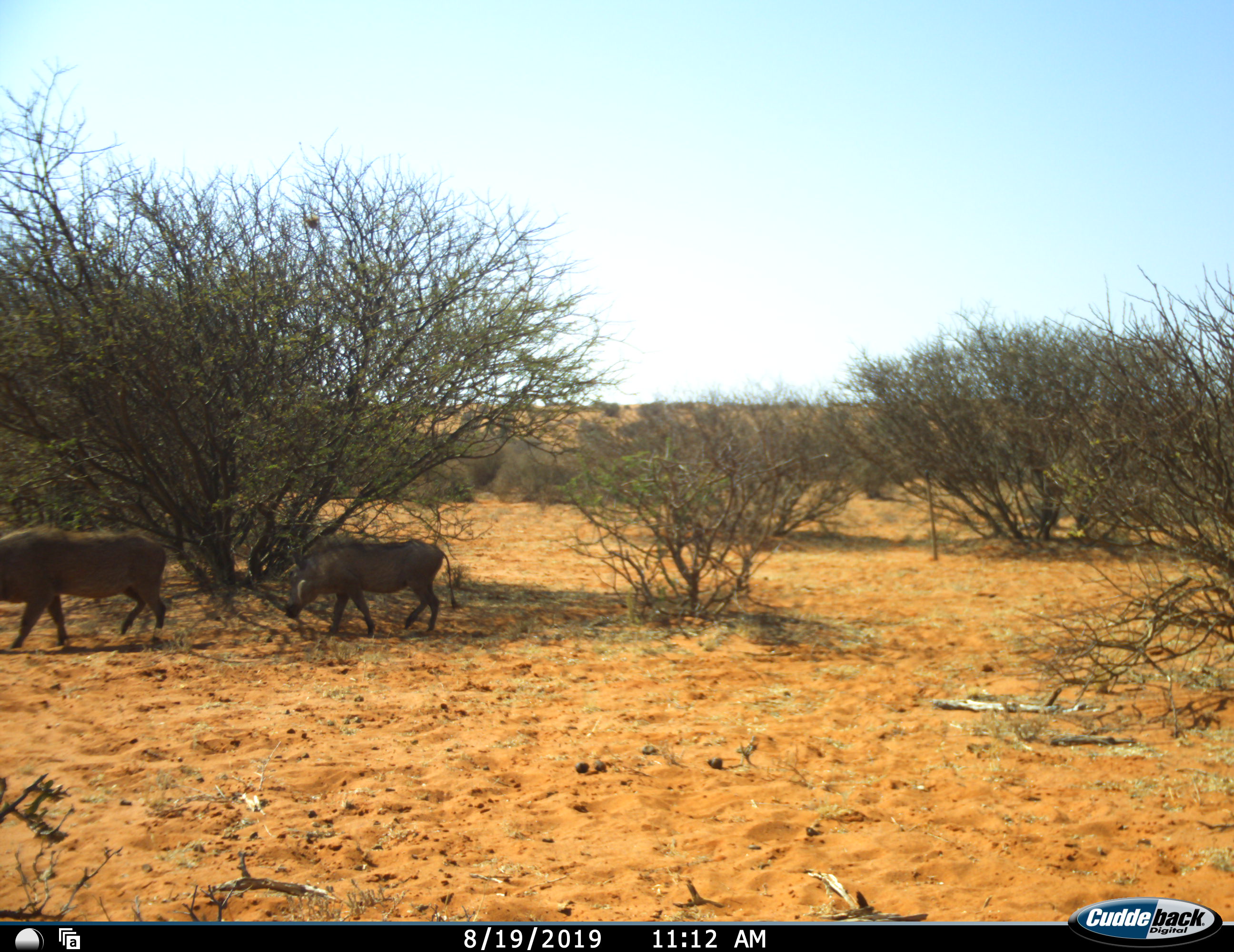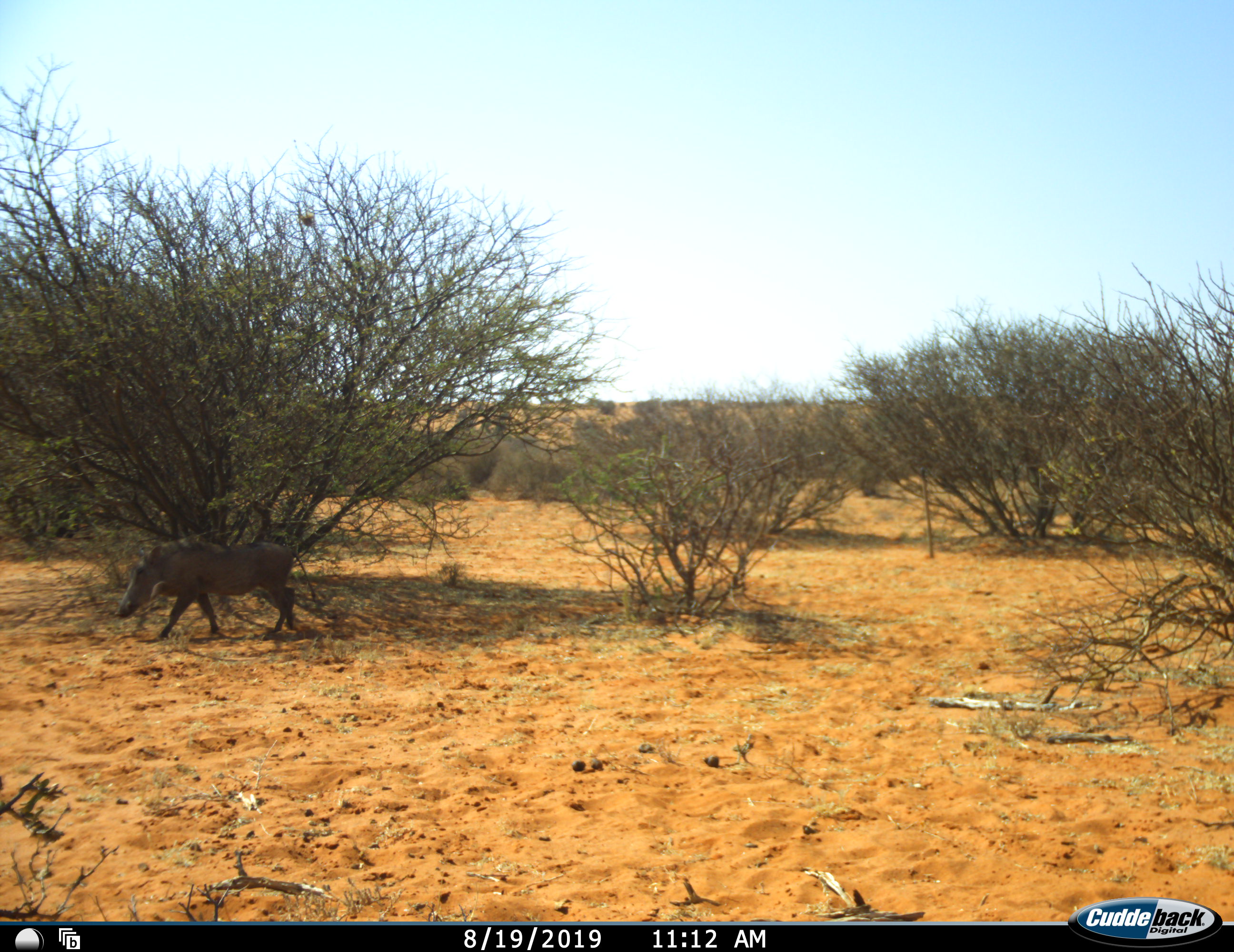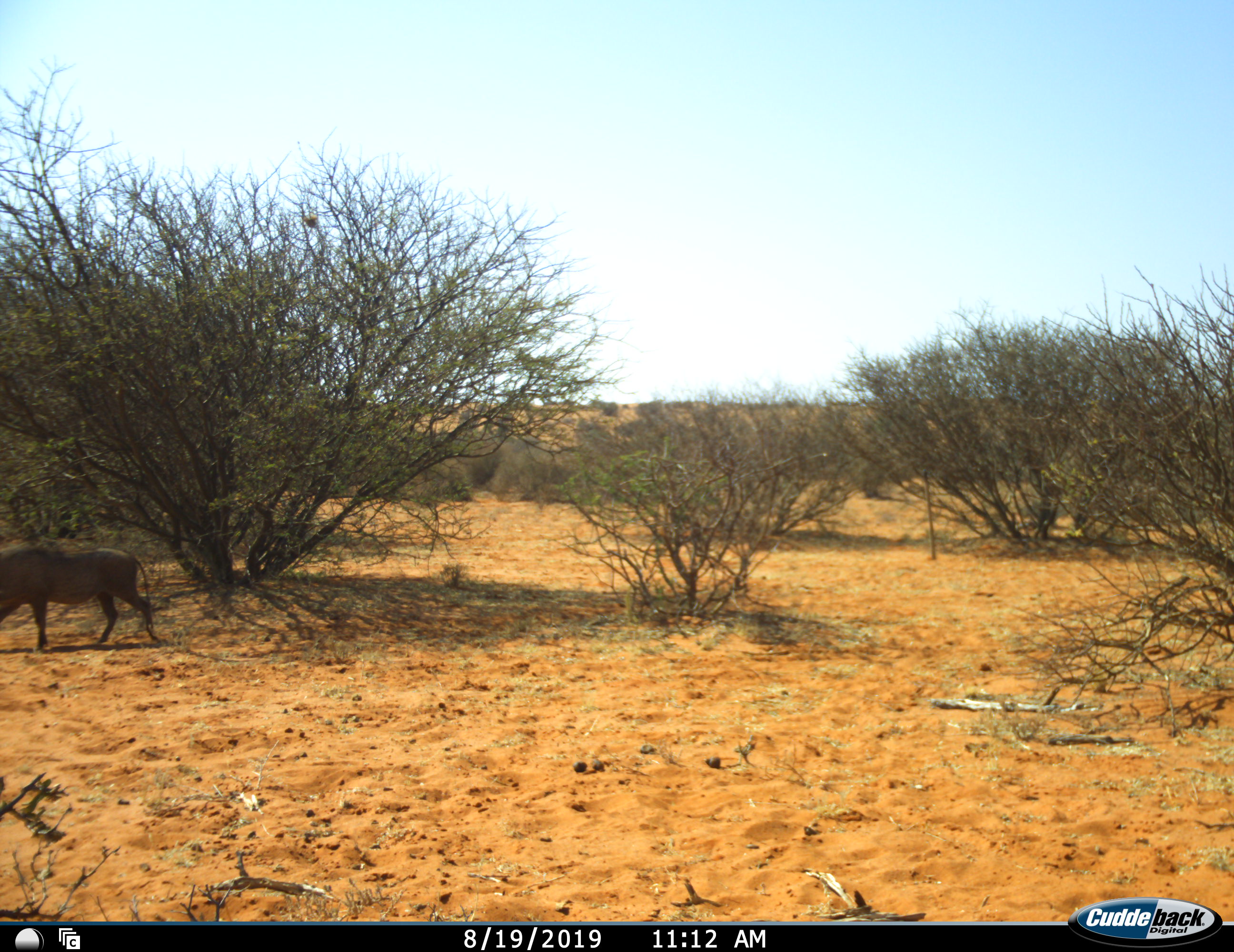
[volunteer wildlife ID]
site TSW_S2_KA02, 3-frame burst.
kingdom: Animalia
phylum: Chordata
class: Mammalia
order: Artiodactyla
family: Suidae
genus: Phacochoerus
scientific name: Phacochoerus africanus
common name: warthog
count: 2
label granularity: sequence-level